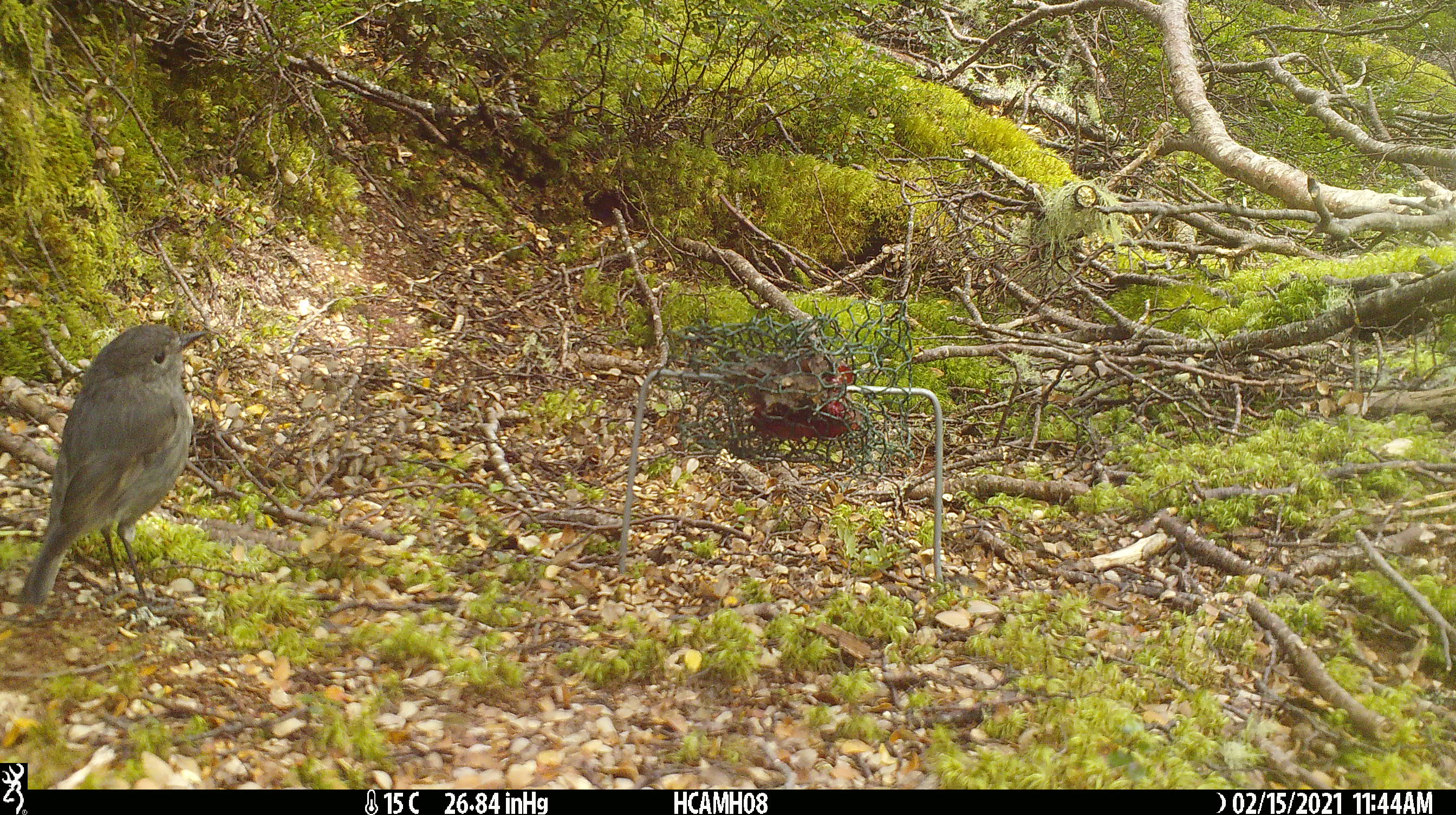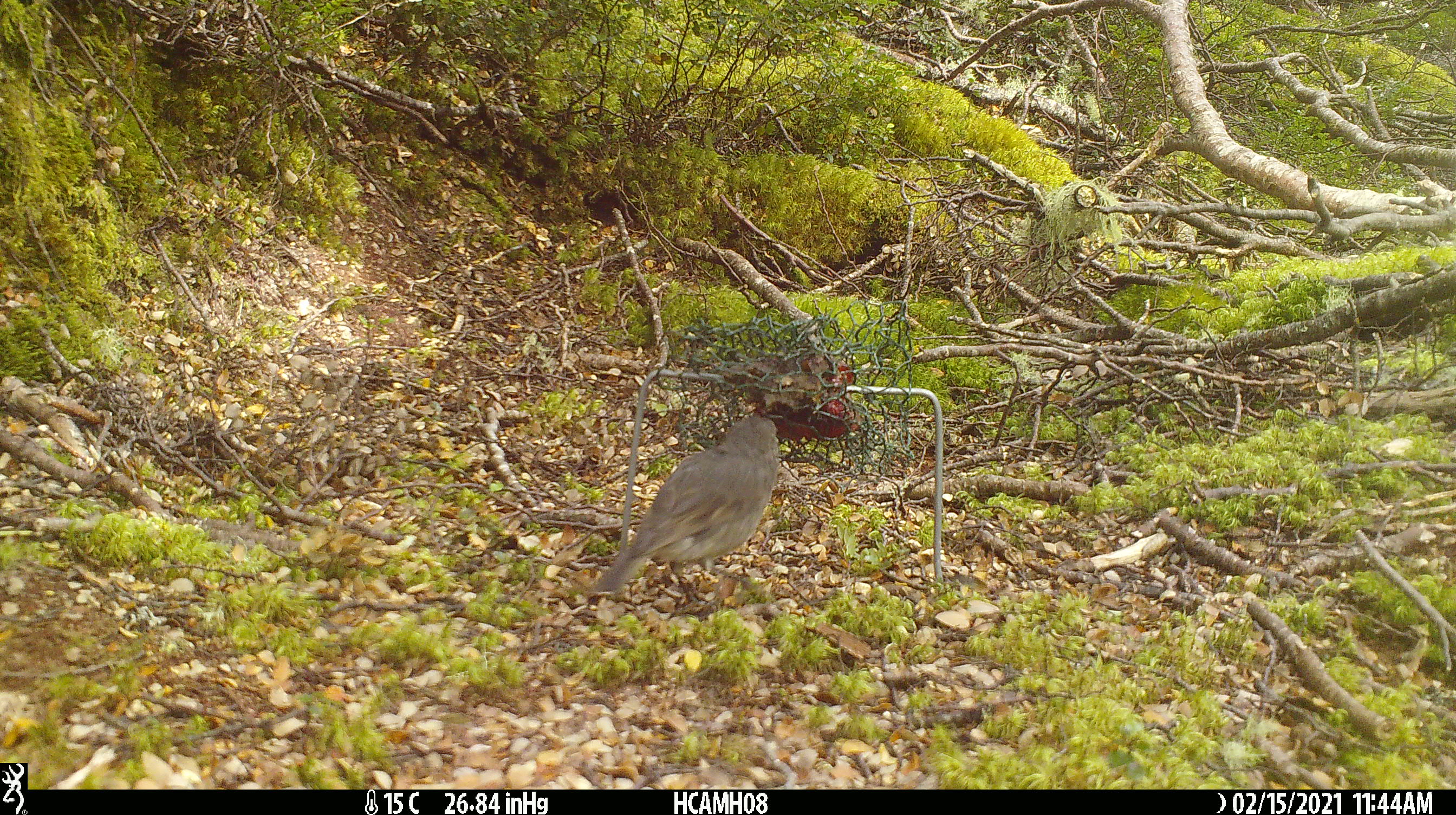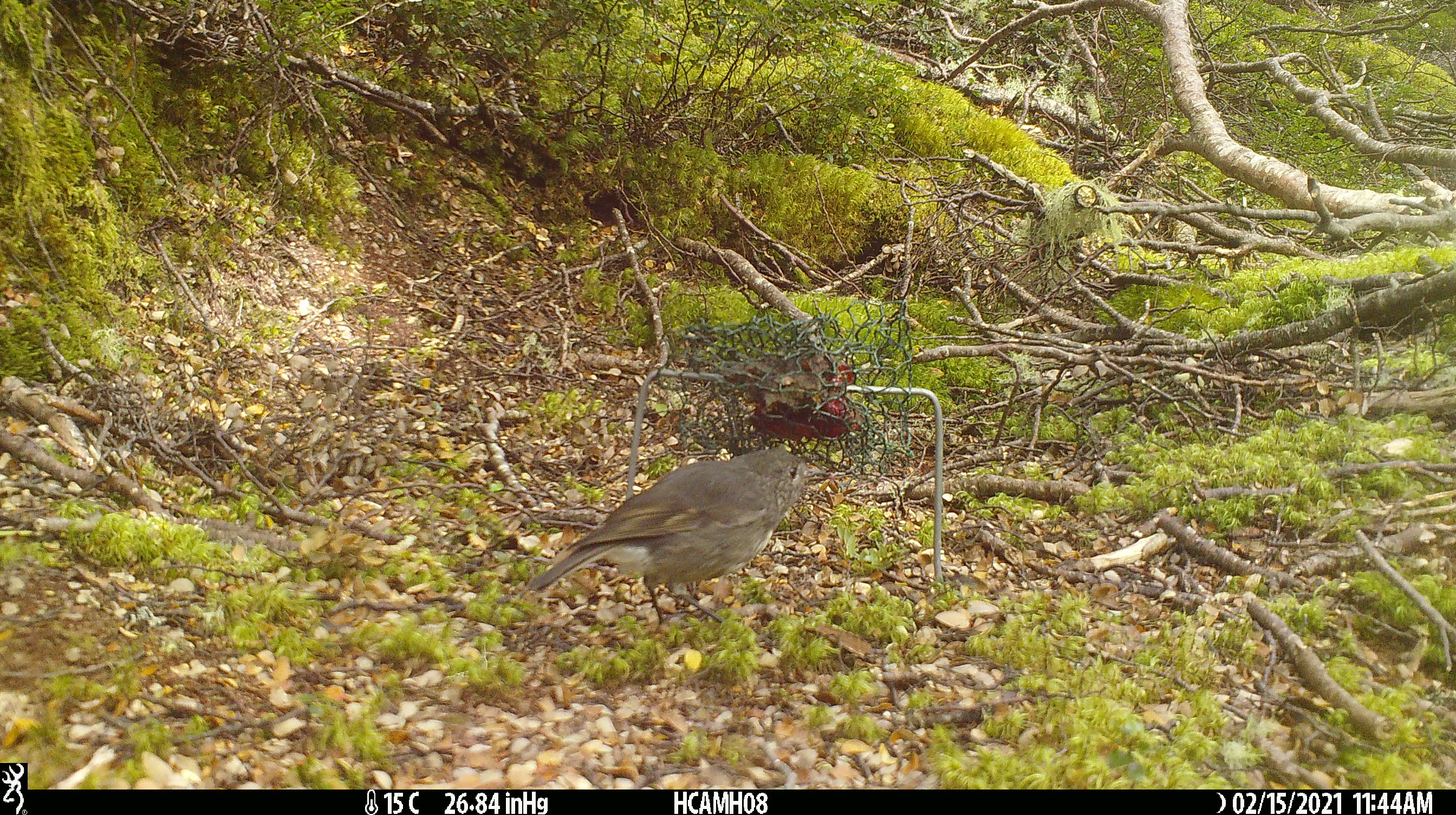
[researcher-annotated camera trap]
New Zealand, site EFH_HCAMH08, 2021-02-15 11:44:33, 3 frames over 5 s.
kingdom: Animalia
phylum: Chordata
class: Aves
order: Passeriformes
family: Petroicidae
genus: Petroica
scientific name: Petroica australis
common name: new zealand robin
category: robin